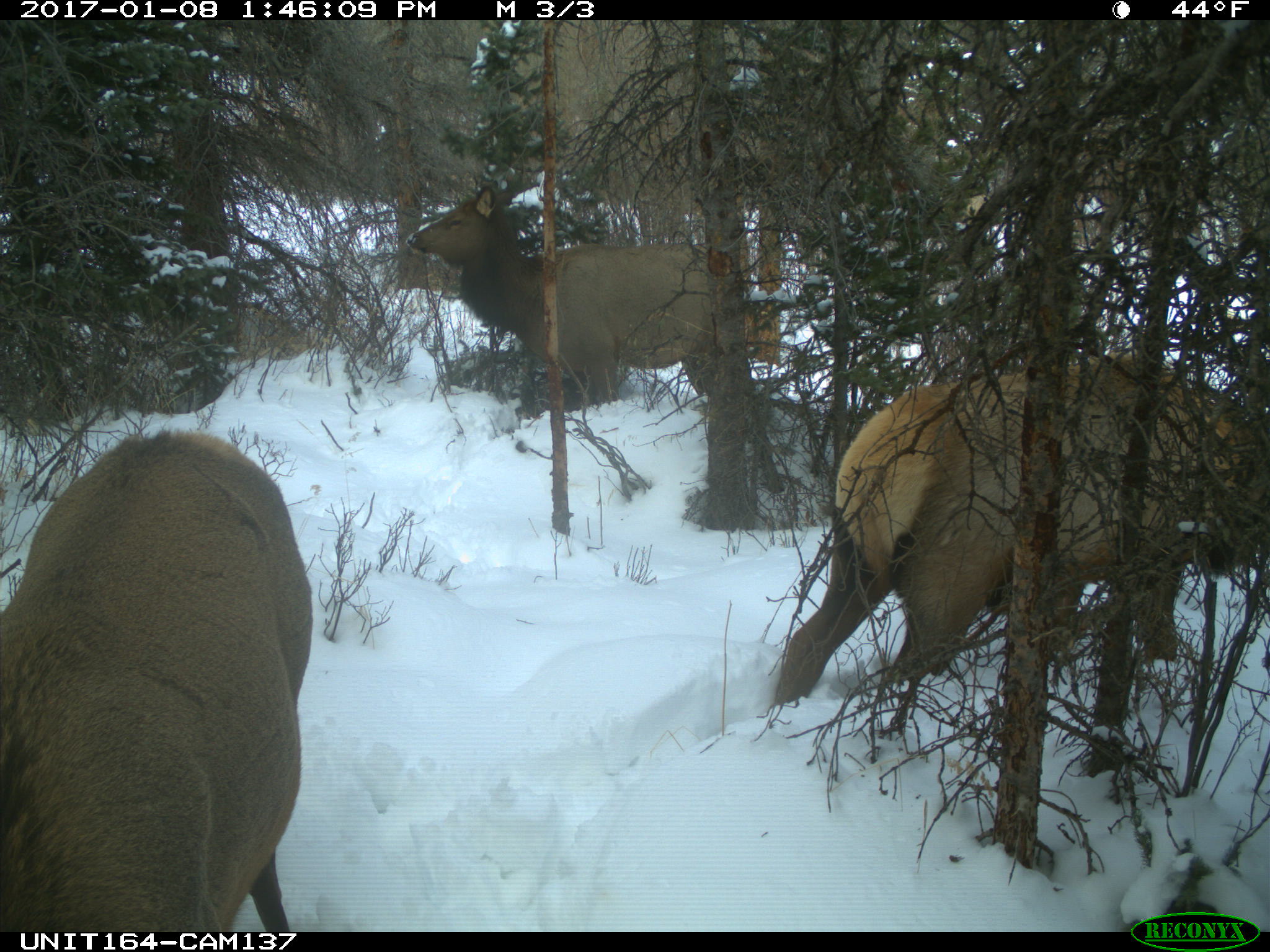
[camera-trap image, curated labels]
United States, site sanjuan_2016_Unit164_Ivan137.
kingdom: Animalia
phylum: Chordata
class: Mammalia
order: Artiodactyla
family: Cervidae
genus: Cervus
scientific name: Cervus elaphus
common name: red deer